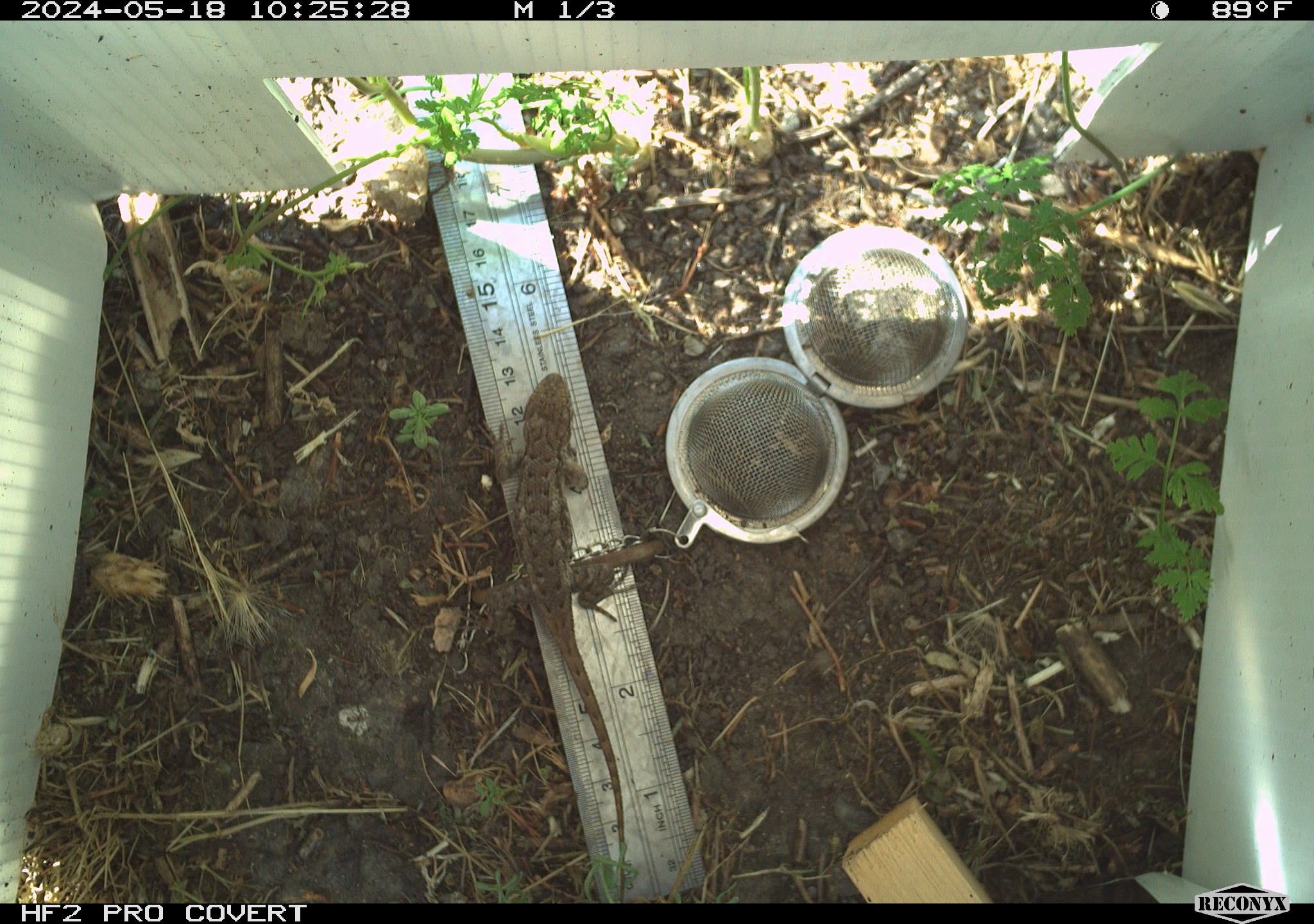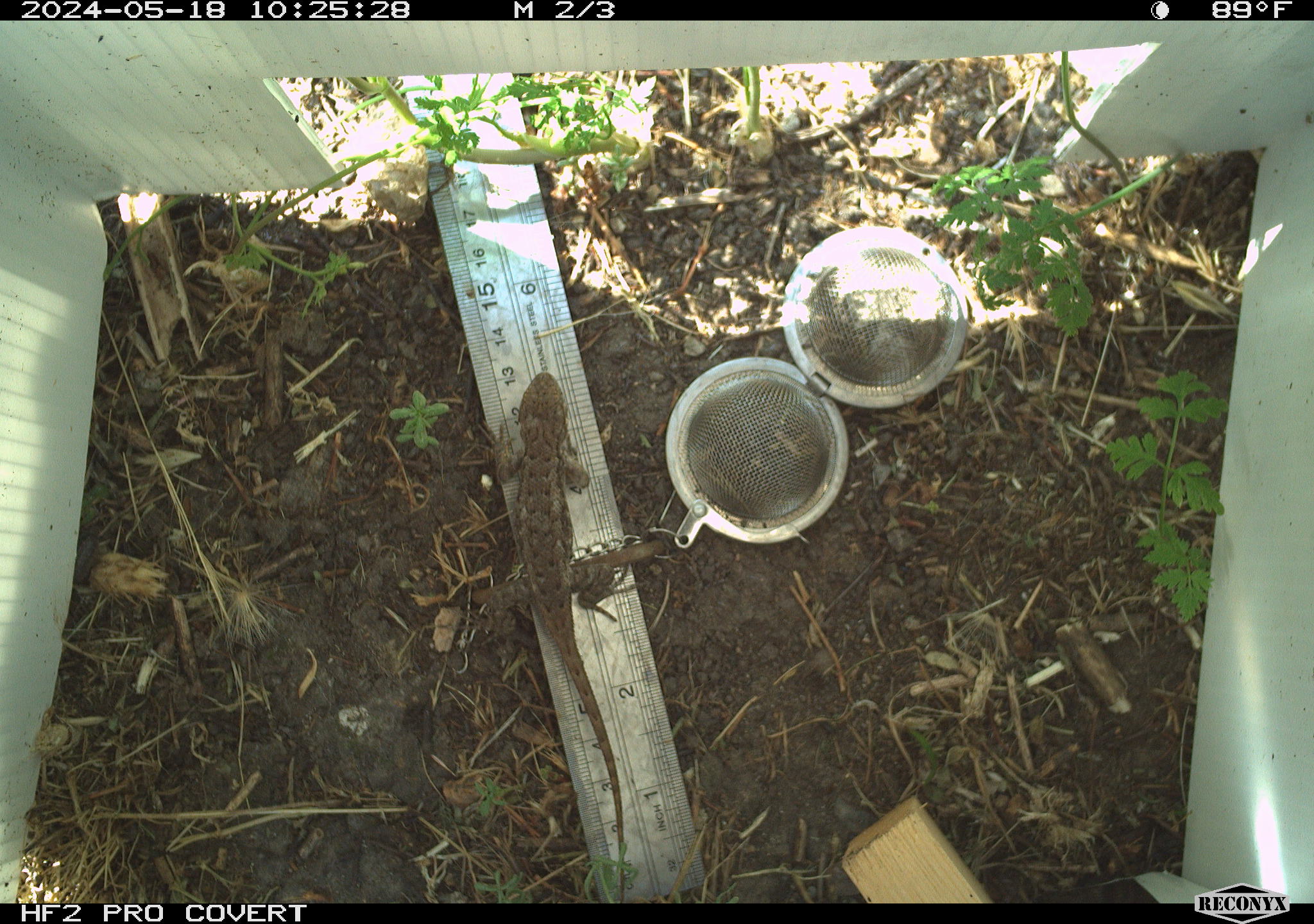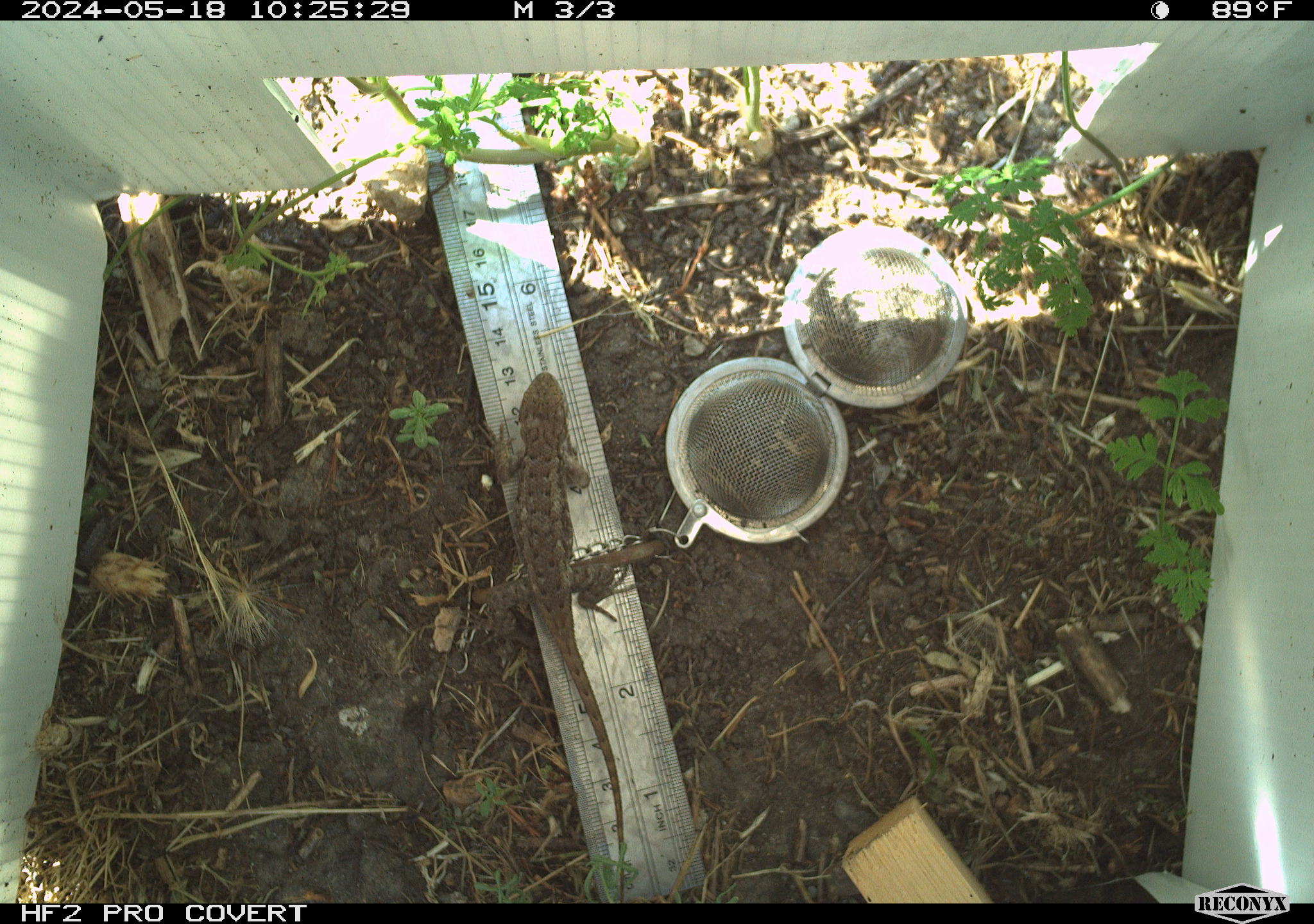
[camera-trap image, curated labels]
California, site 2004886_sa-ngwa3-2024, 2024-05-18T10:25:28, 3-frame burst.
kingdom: Animalia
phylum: Chordata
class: Reptilia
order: Squamata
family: Phrynosomatidae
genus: Sceloporus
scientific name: Sceloporus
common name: spiny lizards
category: sceloporus species